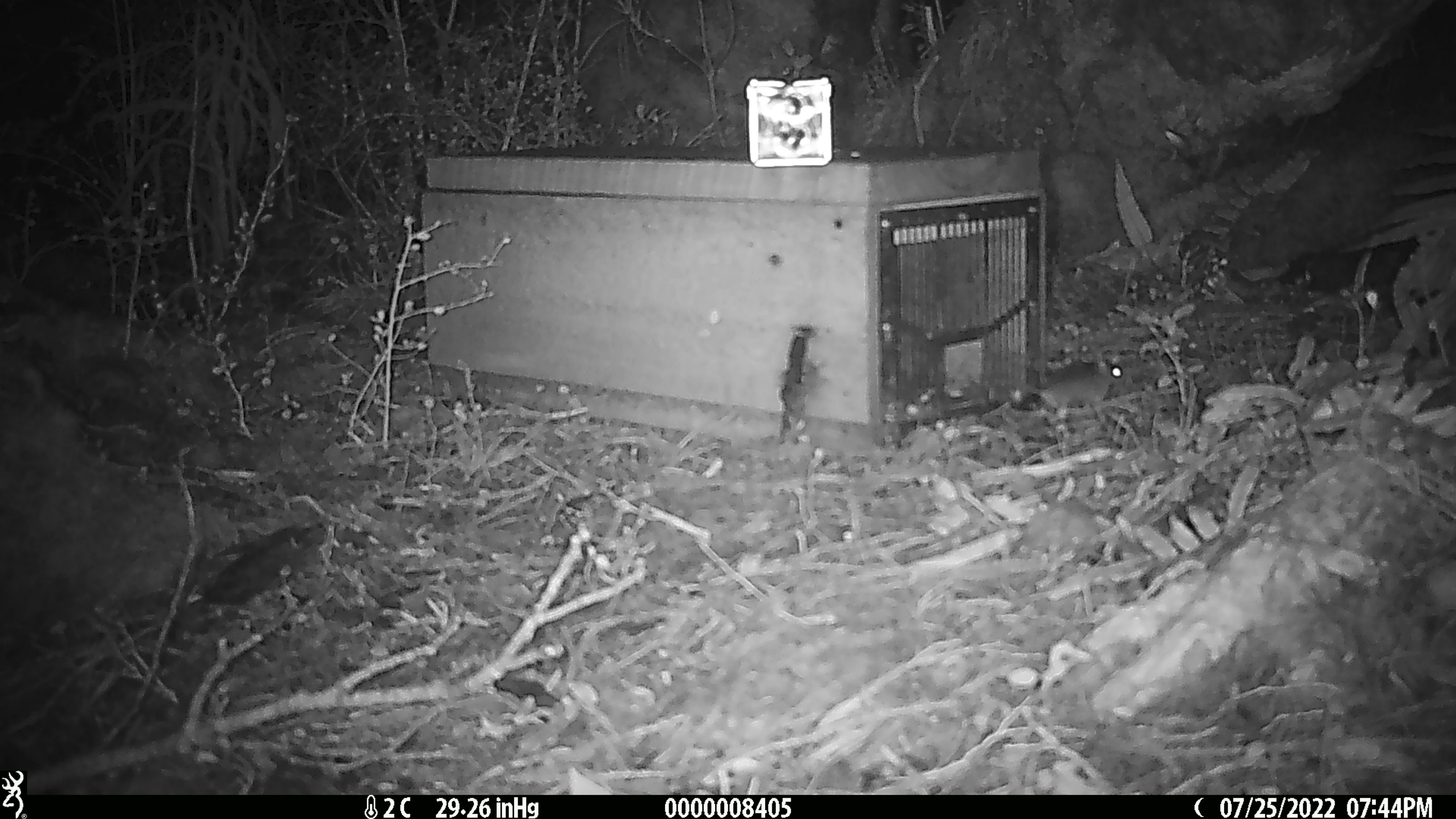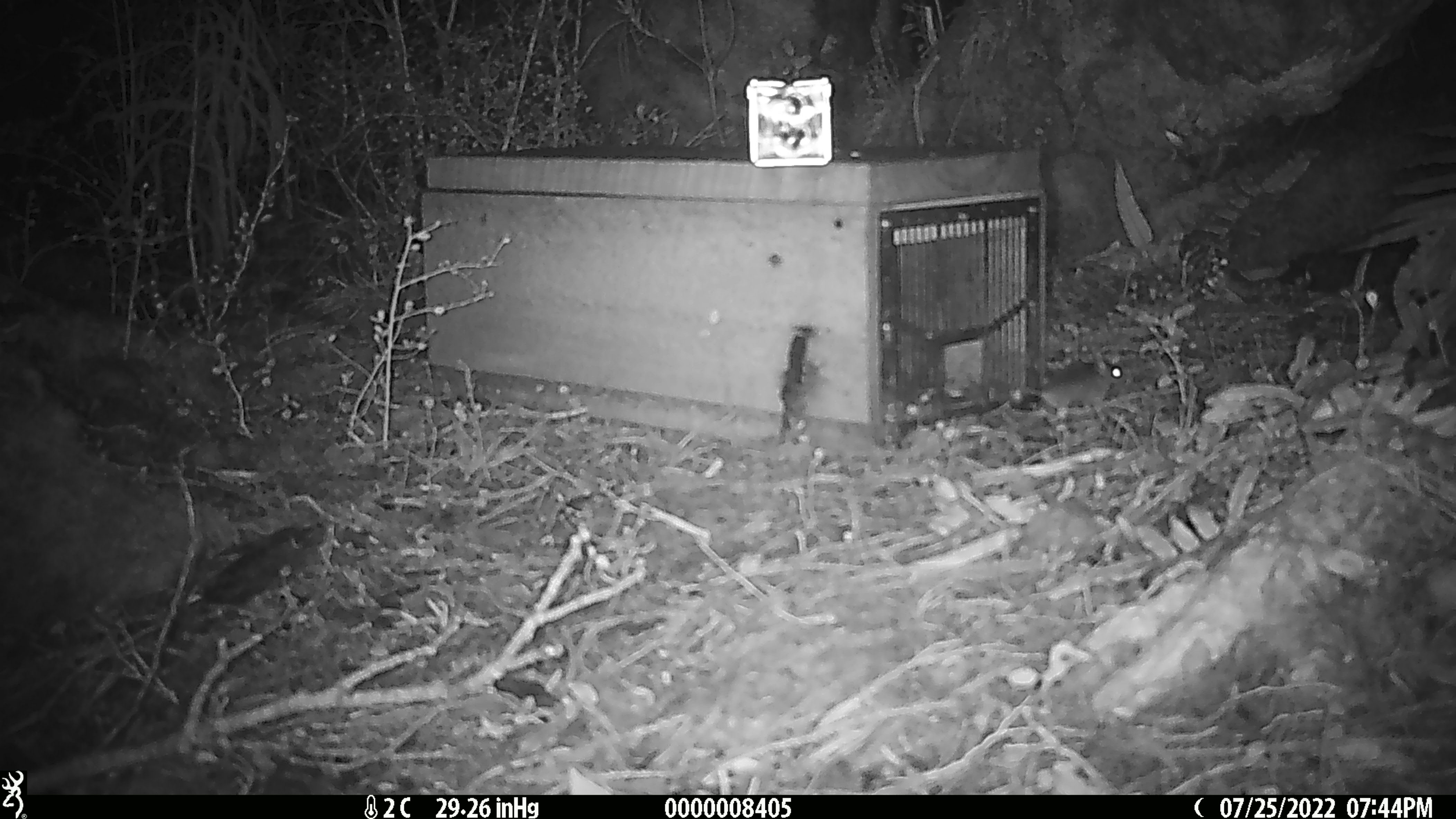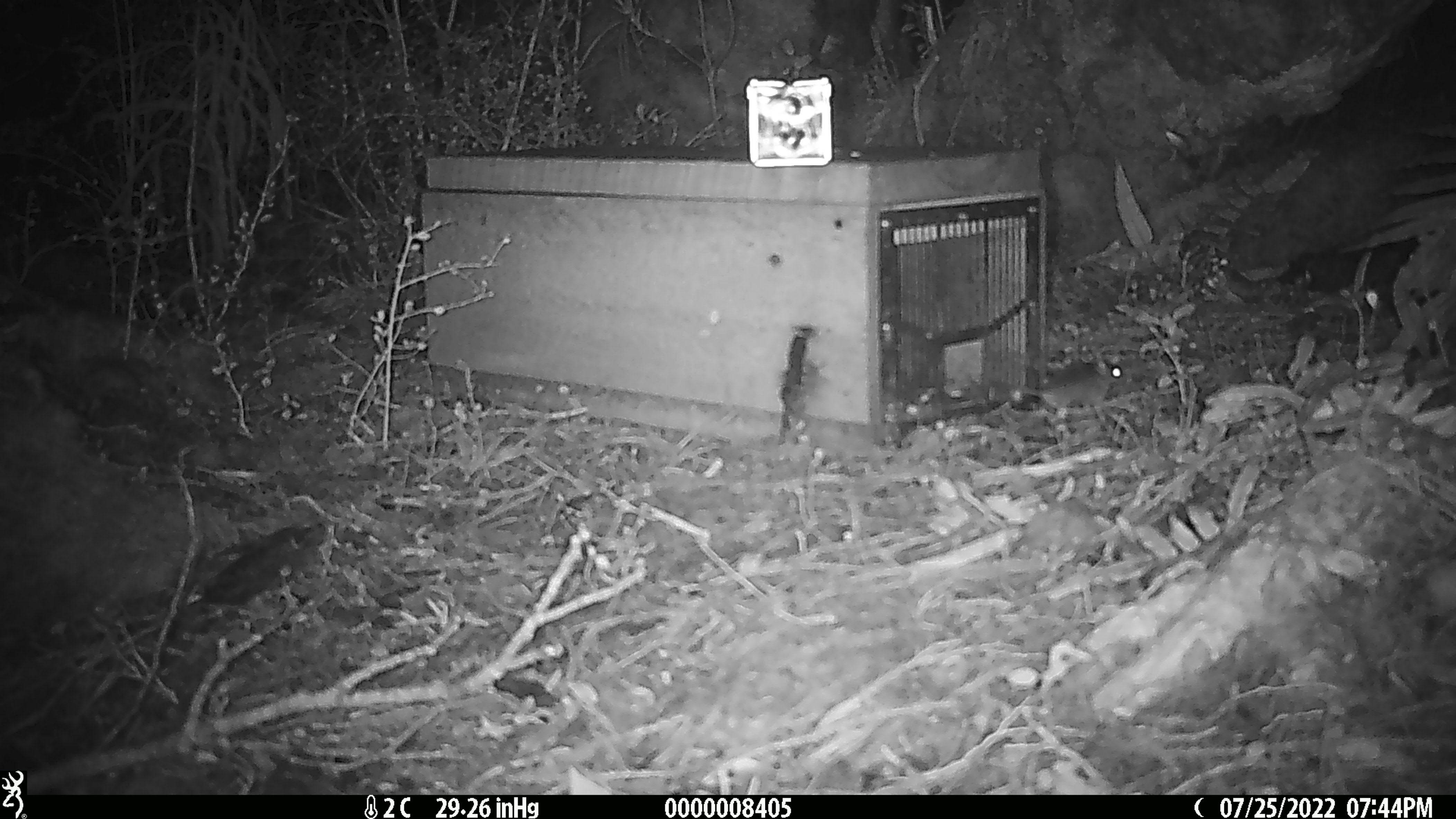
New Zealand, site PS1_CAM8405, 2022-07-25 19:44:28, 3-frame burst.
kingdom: Animalia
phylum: Chordata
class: Mammalia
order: Rodentia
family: Muridae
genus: Mus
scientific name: Mus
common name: mouse